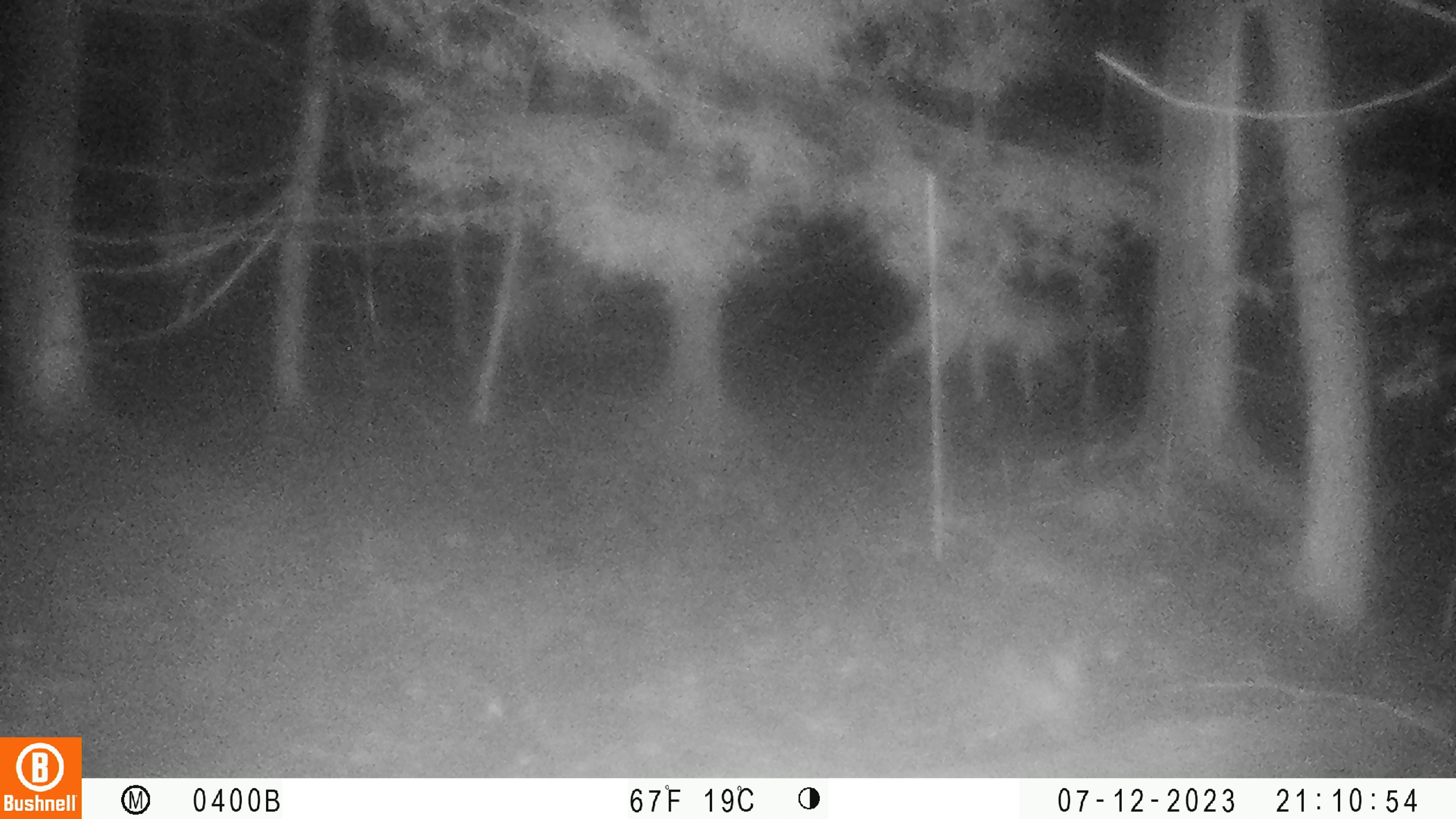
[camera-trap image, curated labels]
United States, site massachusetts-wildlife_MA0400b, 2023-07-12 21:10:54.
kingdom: Animalia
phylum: Chordata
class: Mammalia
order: Artiodactyla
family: Cervidae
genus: Odocoileus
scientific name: Odocoileus virginianus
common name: white-tailed deer